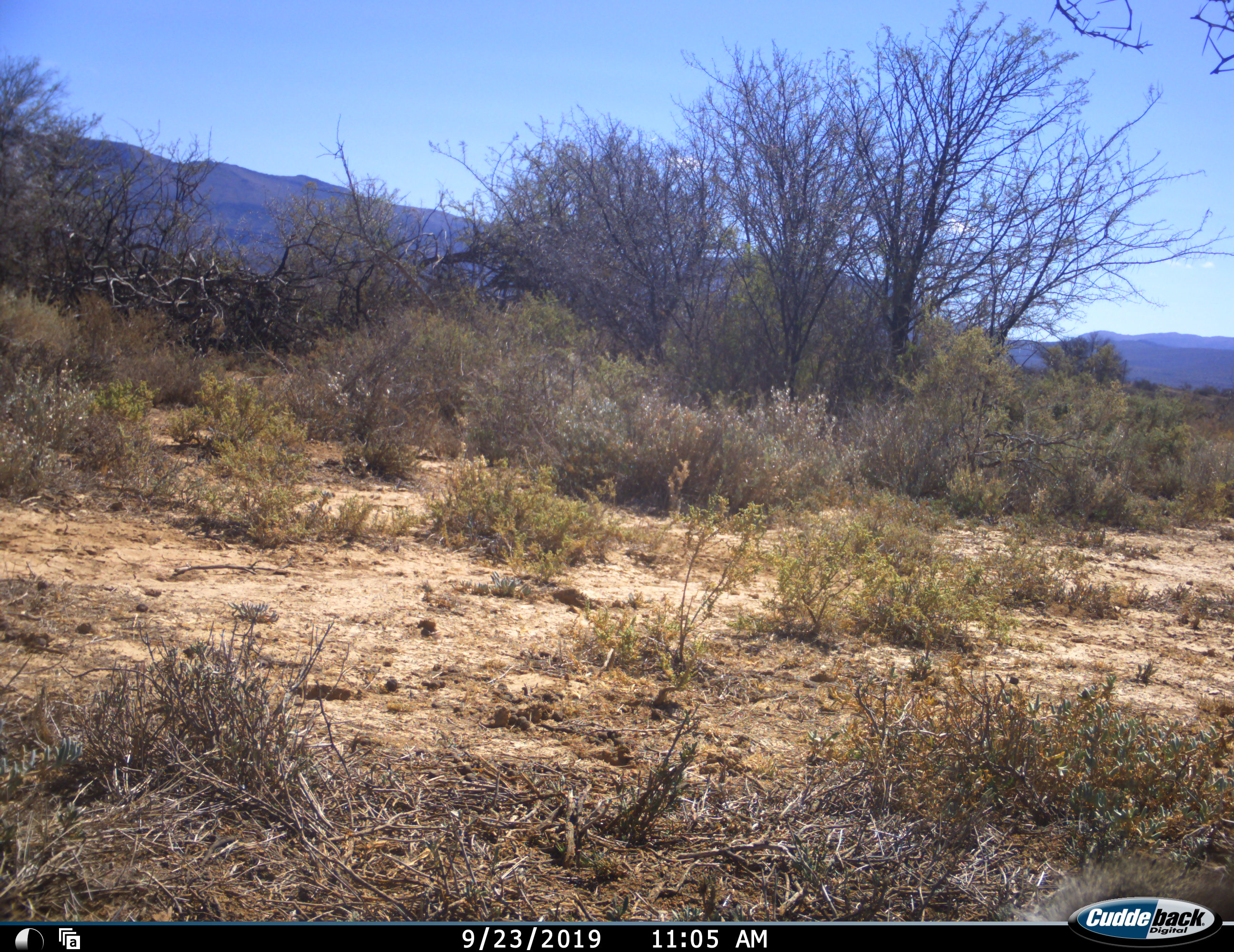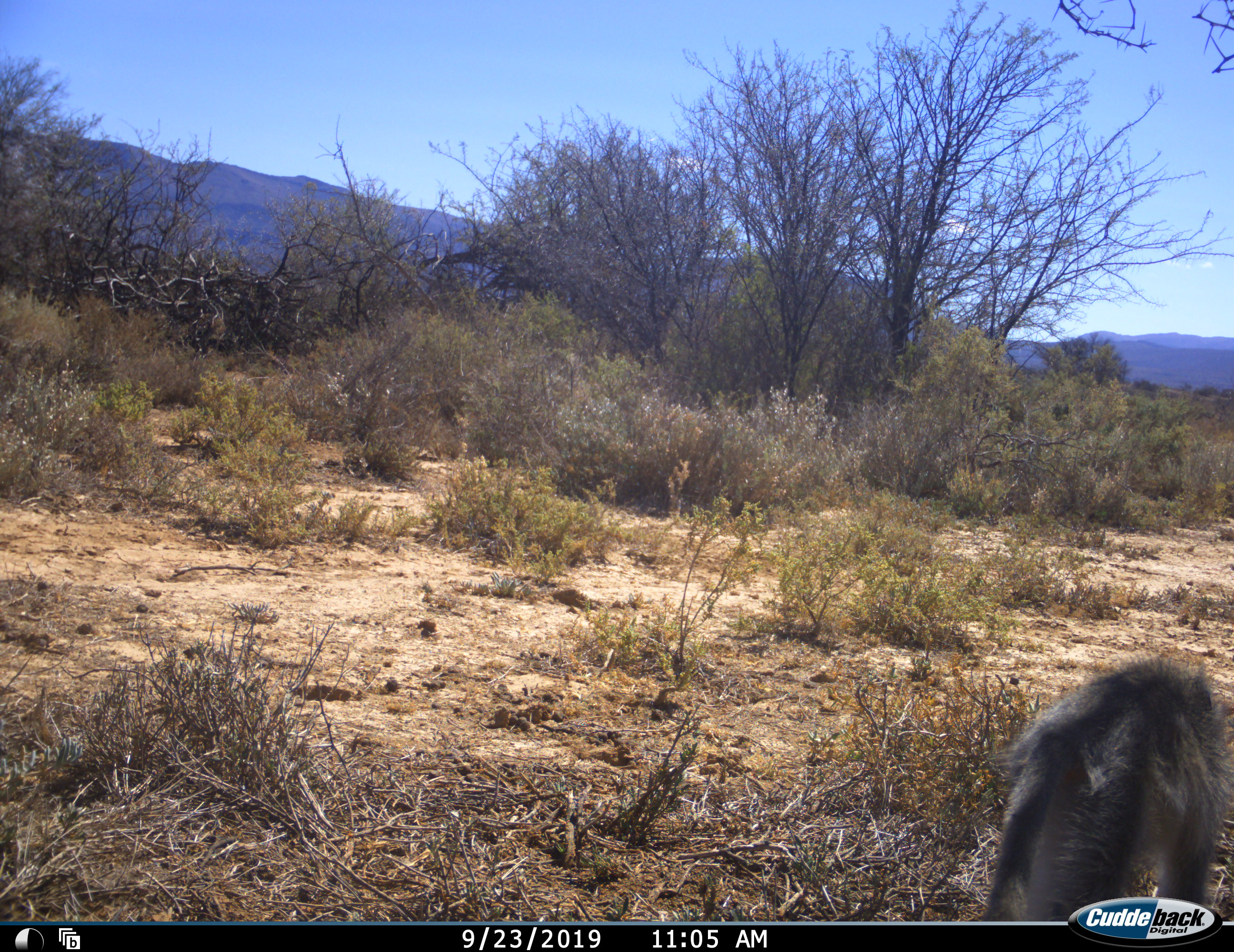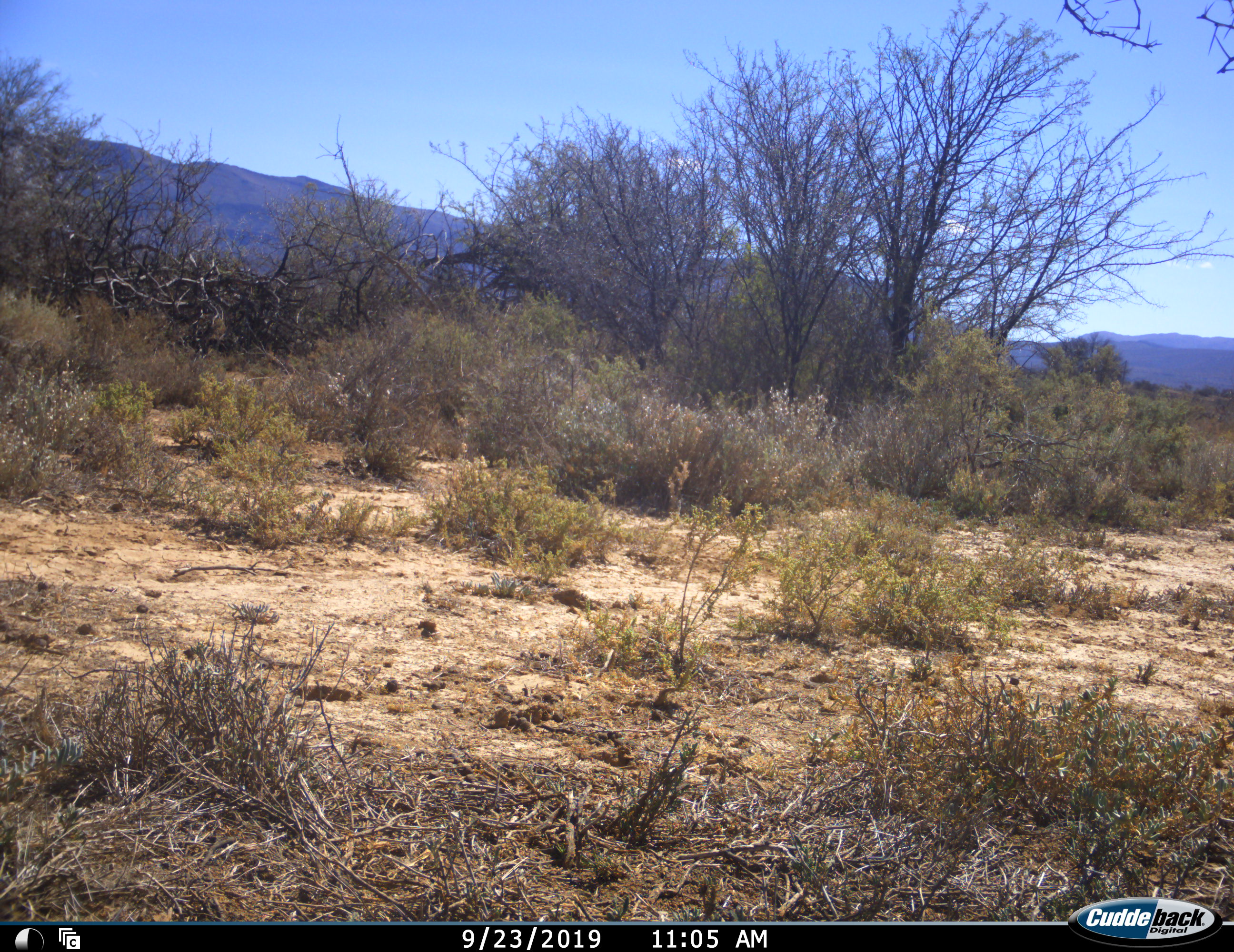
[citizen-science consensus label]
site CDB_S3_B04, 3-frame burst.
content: unidentified animal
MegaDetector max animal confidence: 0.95